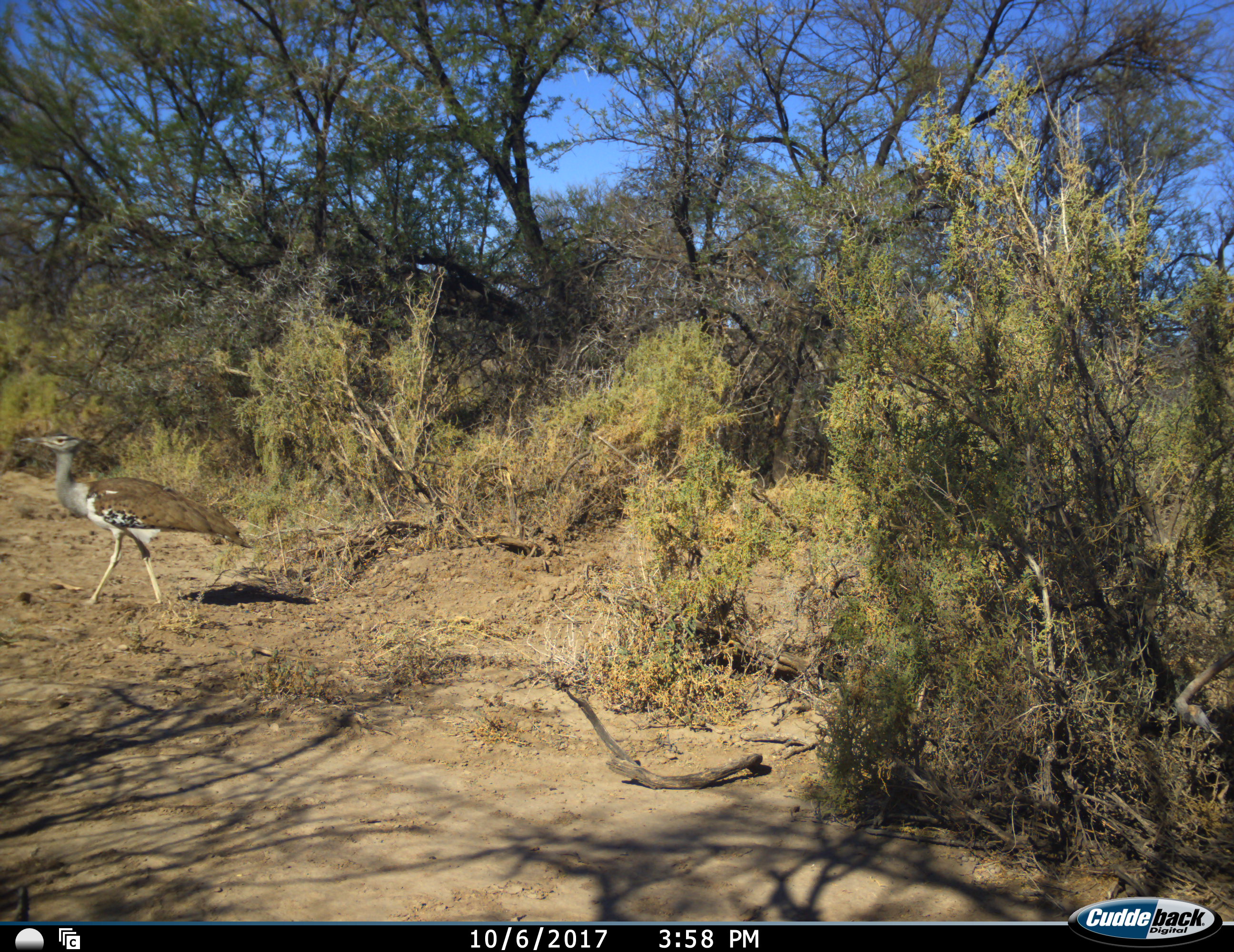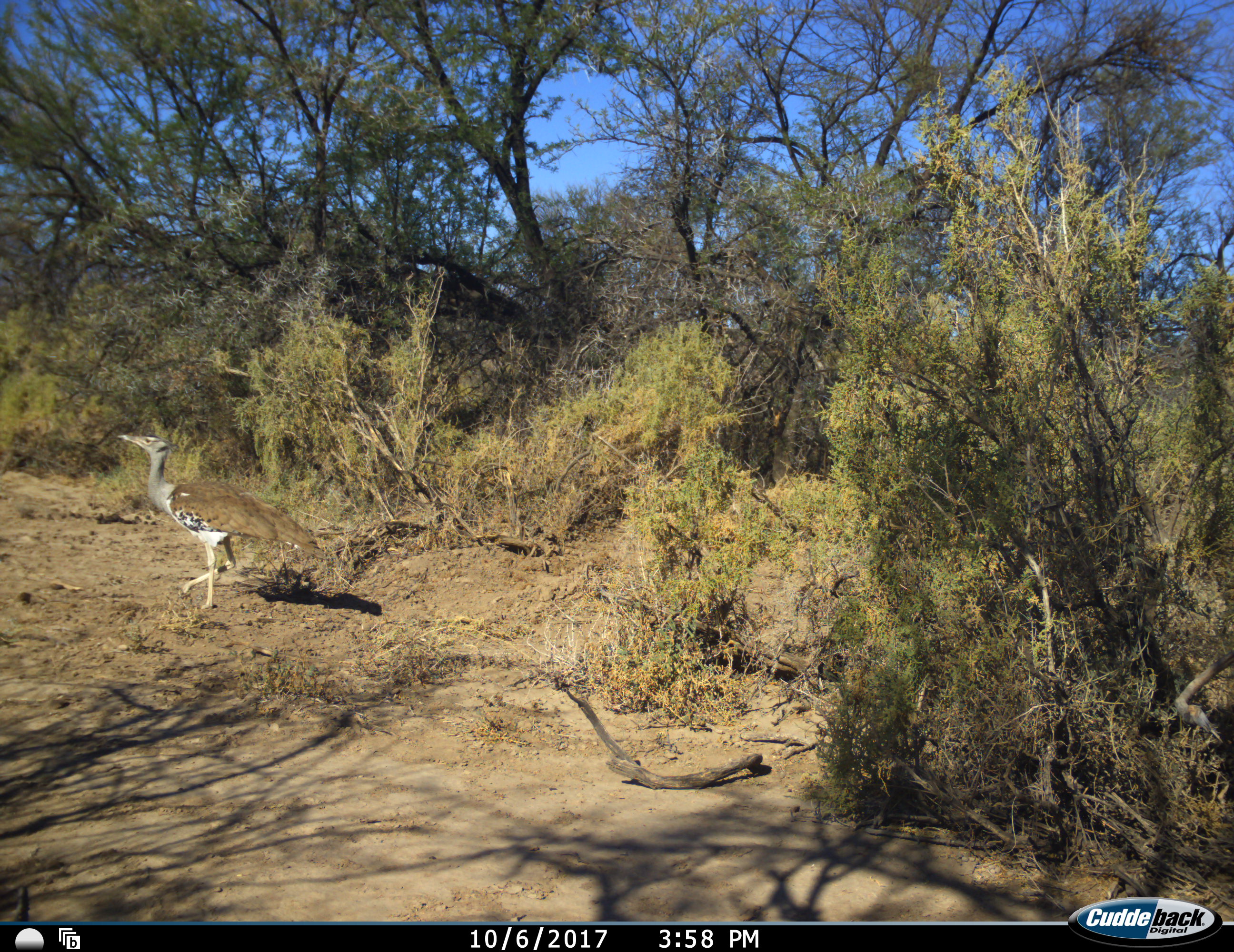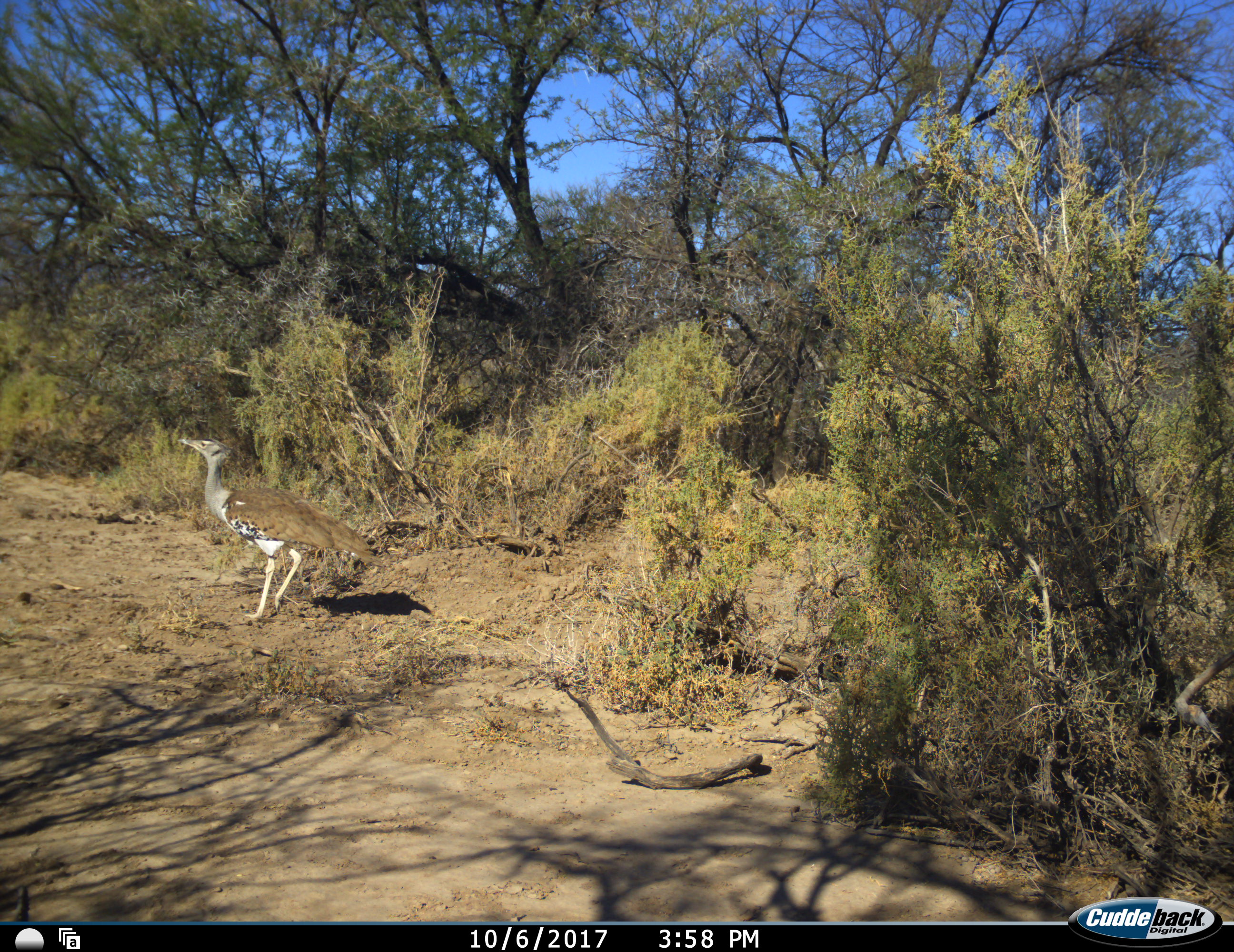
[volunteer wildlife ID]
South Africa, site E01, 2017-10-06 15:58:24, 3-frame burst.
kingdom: Animalia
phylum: Chordata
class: Aves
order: Otidiformes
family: Otididae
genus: Ardeotis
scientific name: Ardeotis kori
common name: kori bustard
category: bustardkori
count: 1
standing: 0%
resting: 0%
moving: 100%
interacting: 0%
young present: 0%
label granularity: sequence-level